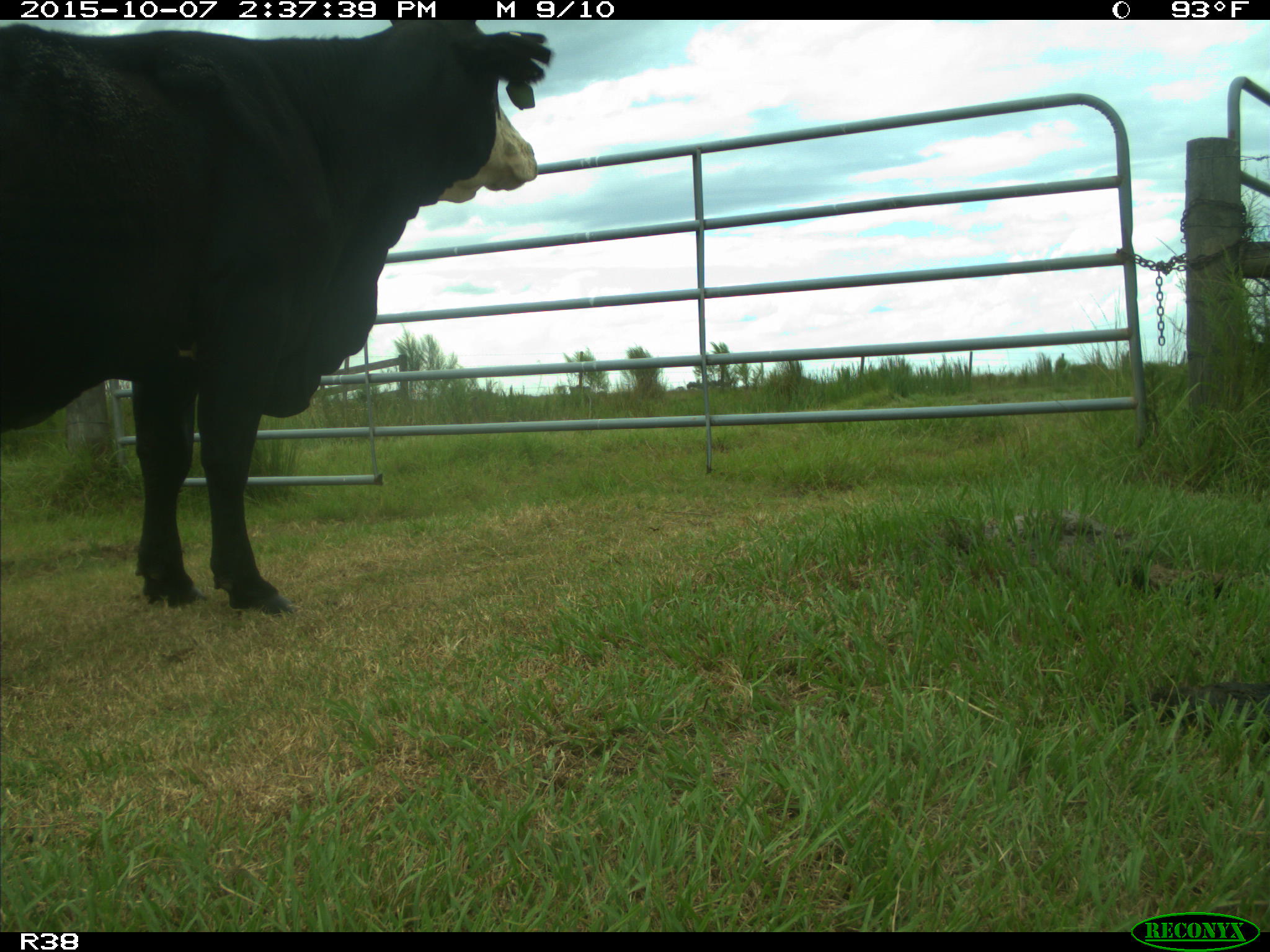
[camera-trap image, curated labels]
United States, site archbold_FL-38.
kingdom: Animalia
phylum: Chordata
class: Mammalia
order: Artiodactyla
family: Bovidae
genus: Bos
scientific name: Bos taurus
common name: domestic cow